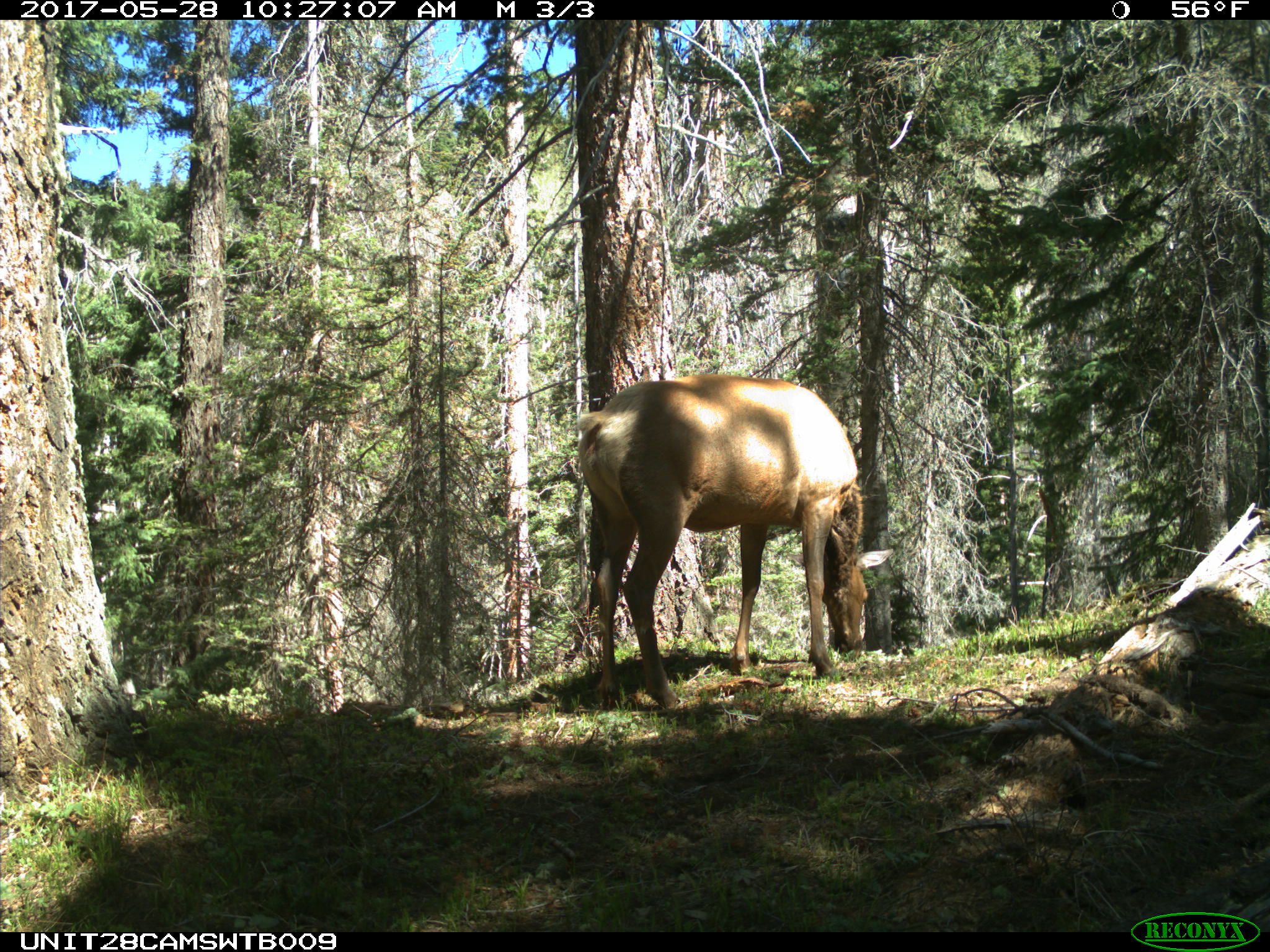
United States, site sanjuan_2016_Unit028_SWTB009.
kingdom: Animalia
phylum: Chordata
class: Mammalia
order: Artiodactyla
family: Cervidae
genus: Cervus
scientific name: Cervus elaphus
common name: red deer